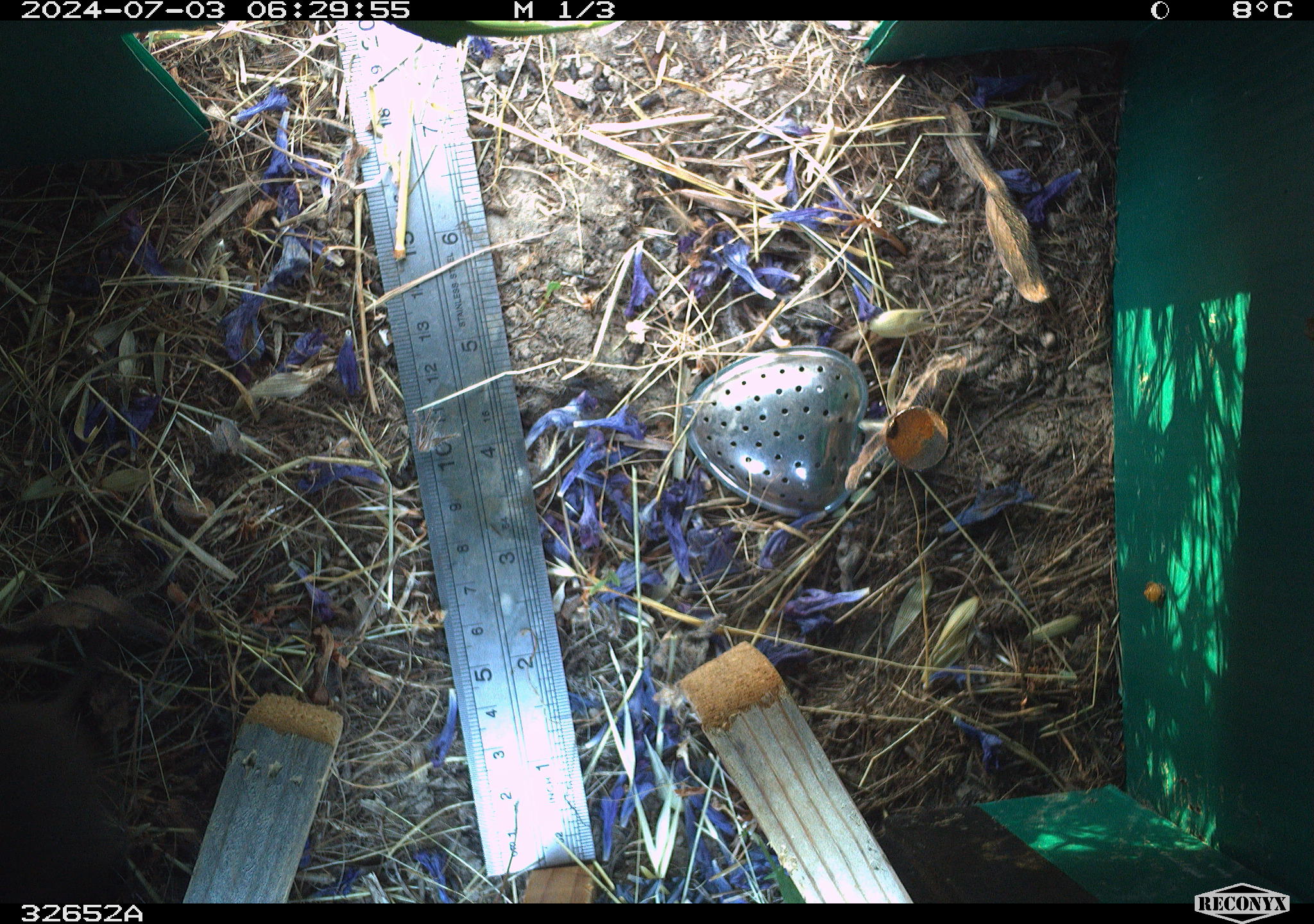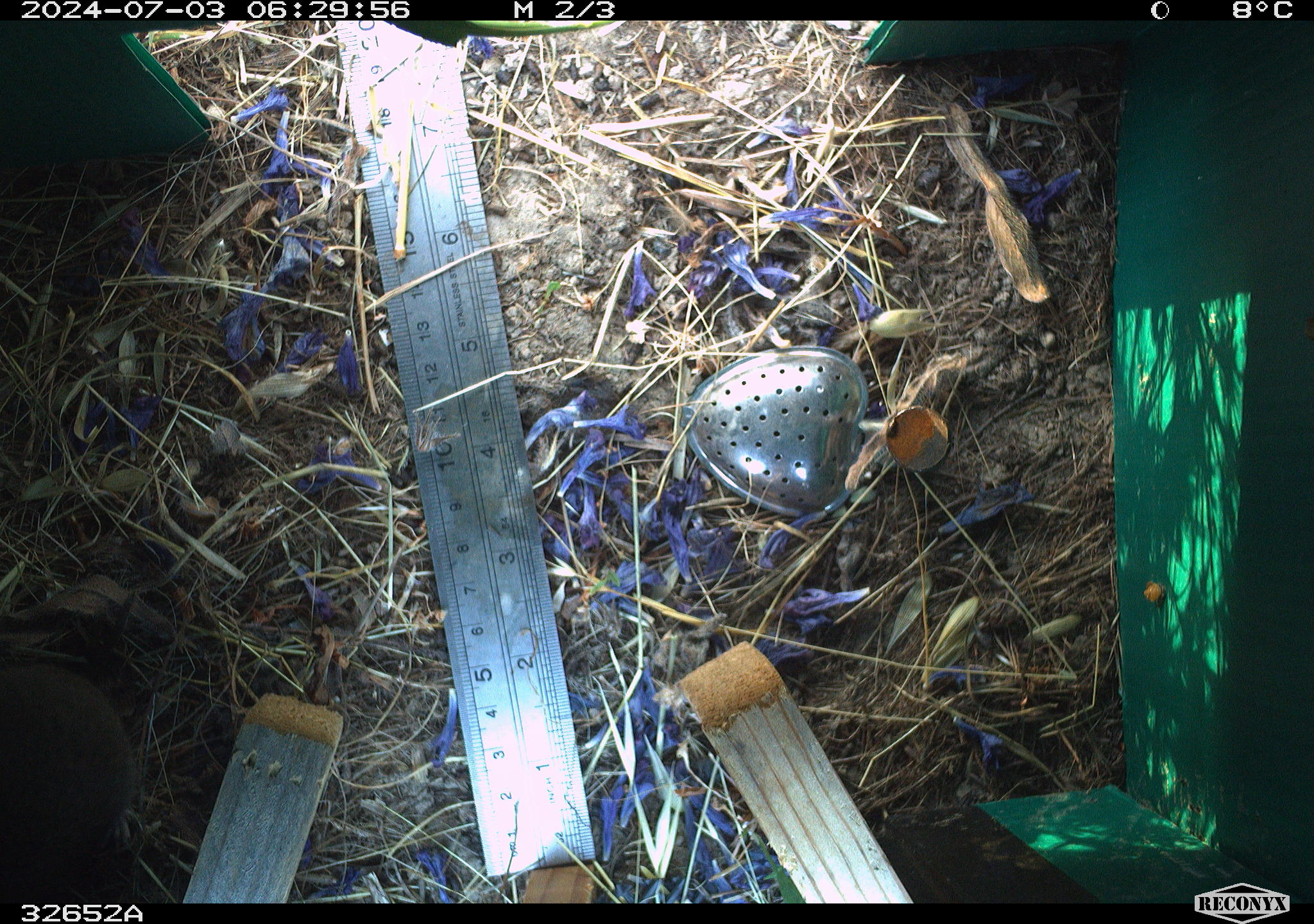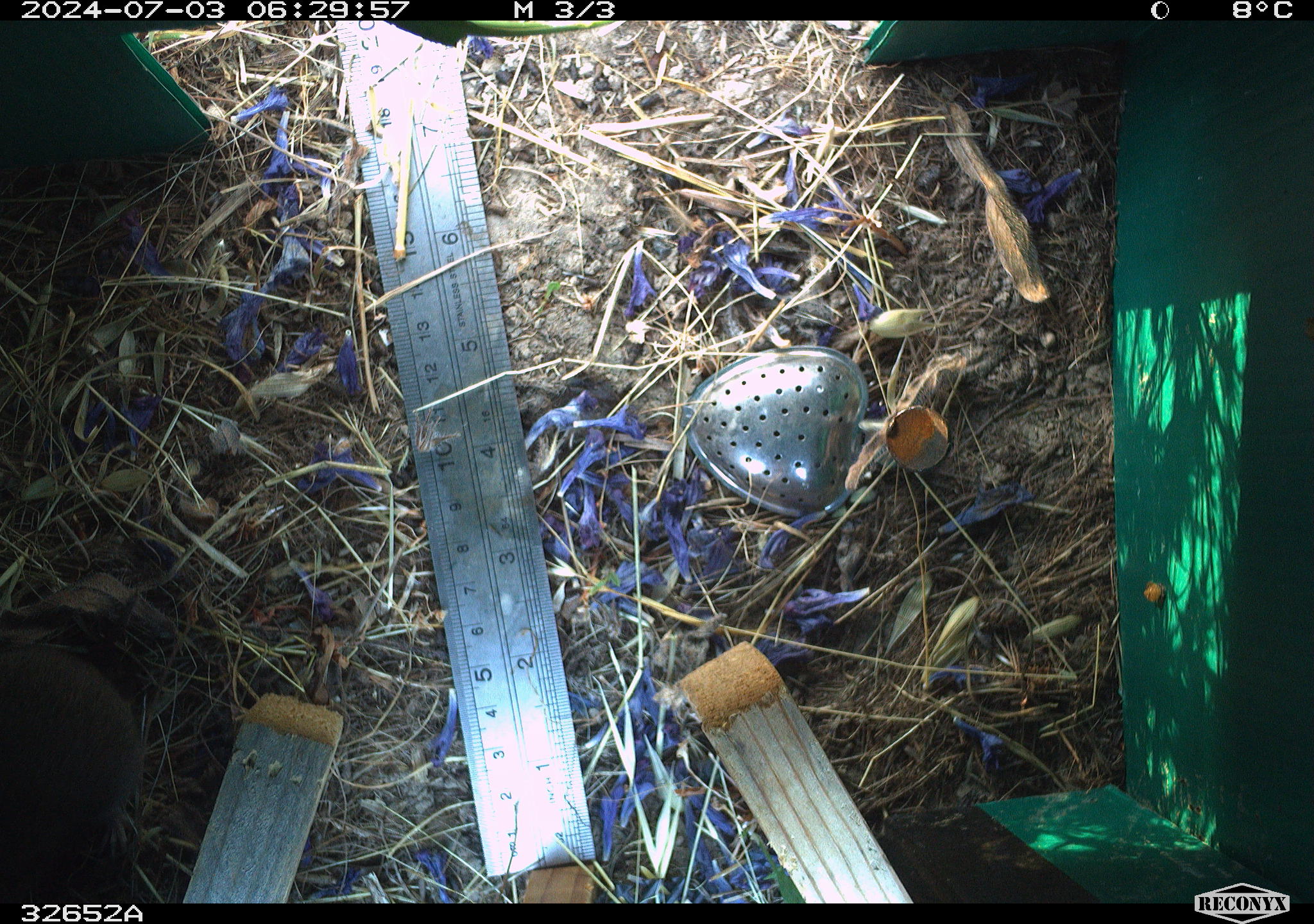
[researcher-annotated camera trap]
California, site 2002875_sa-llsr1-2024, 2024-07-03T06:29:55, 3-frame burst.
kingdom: Animalia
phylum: Chordata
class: Mammalia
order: Rodentia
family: Cricetidae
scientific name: Arvicolinae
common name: voles, lemmings, and muskrats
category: arvicolinae subfamily